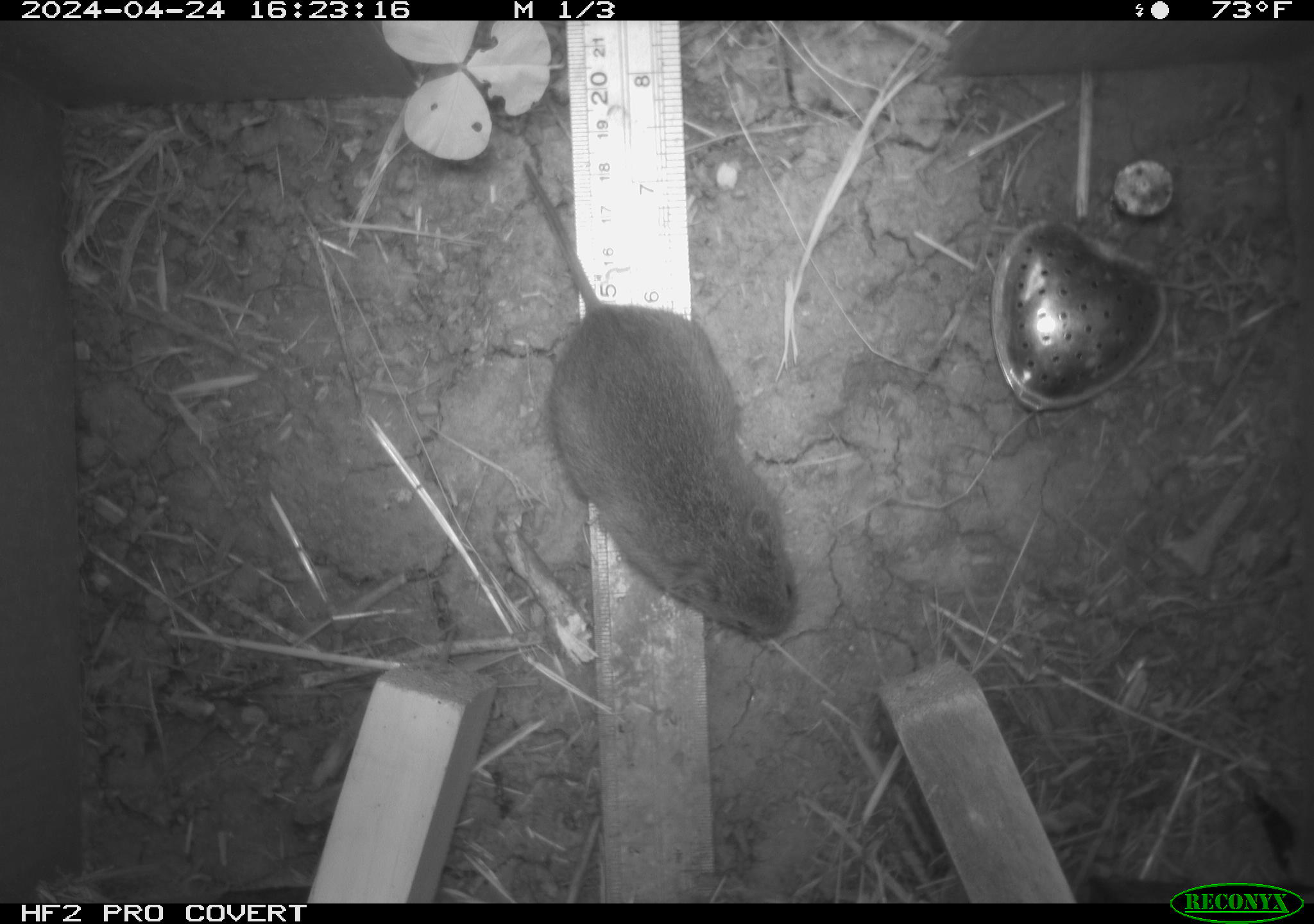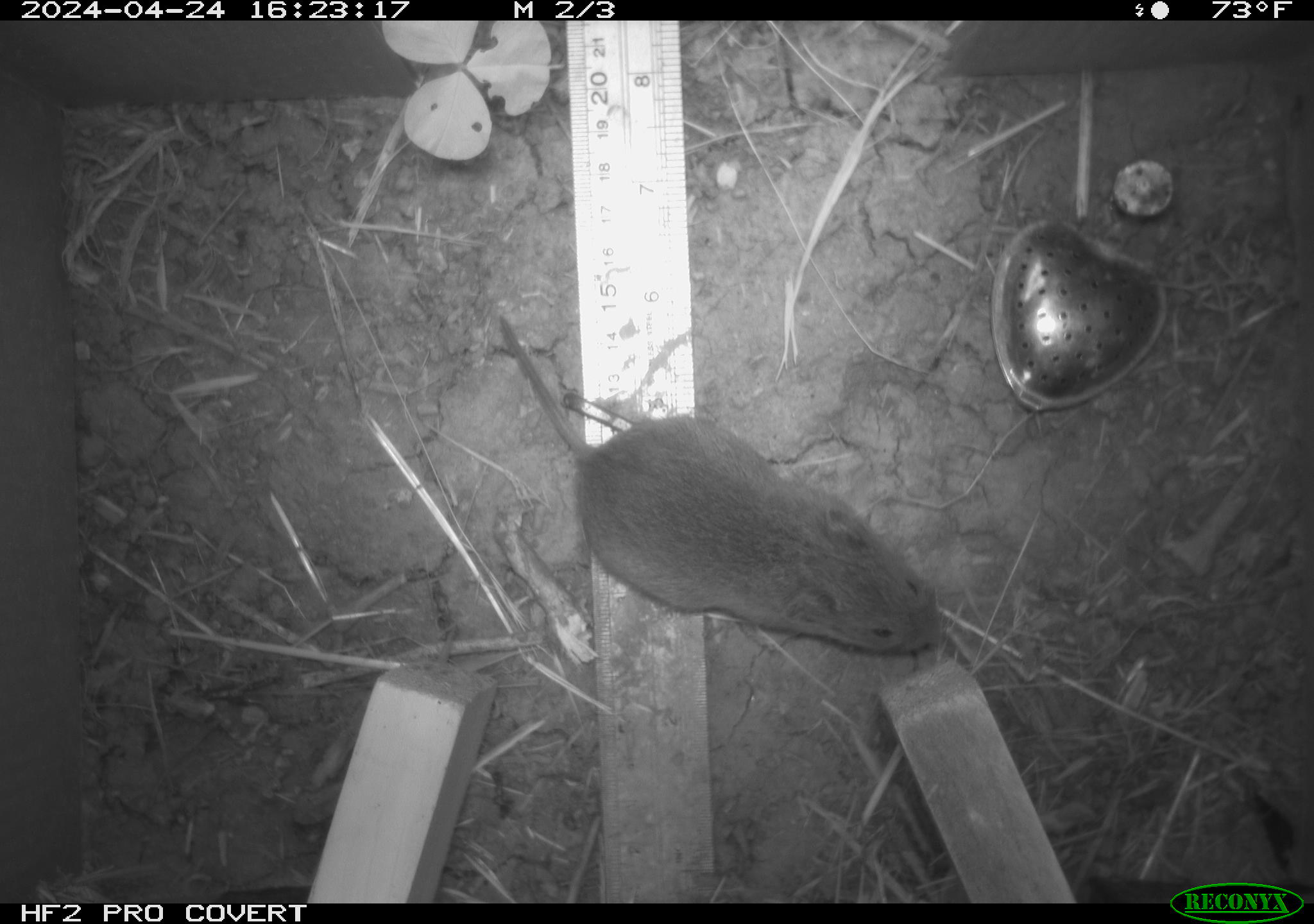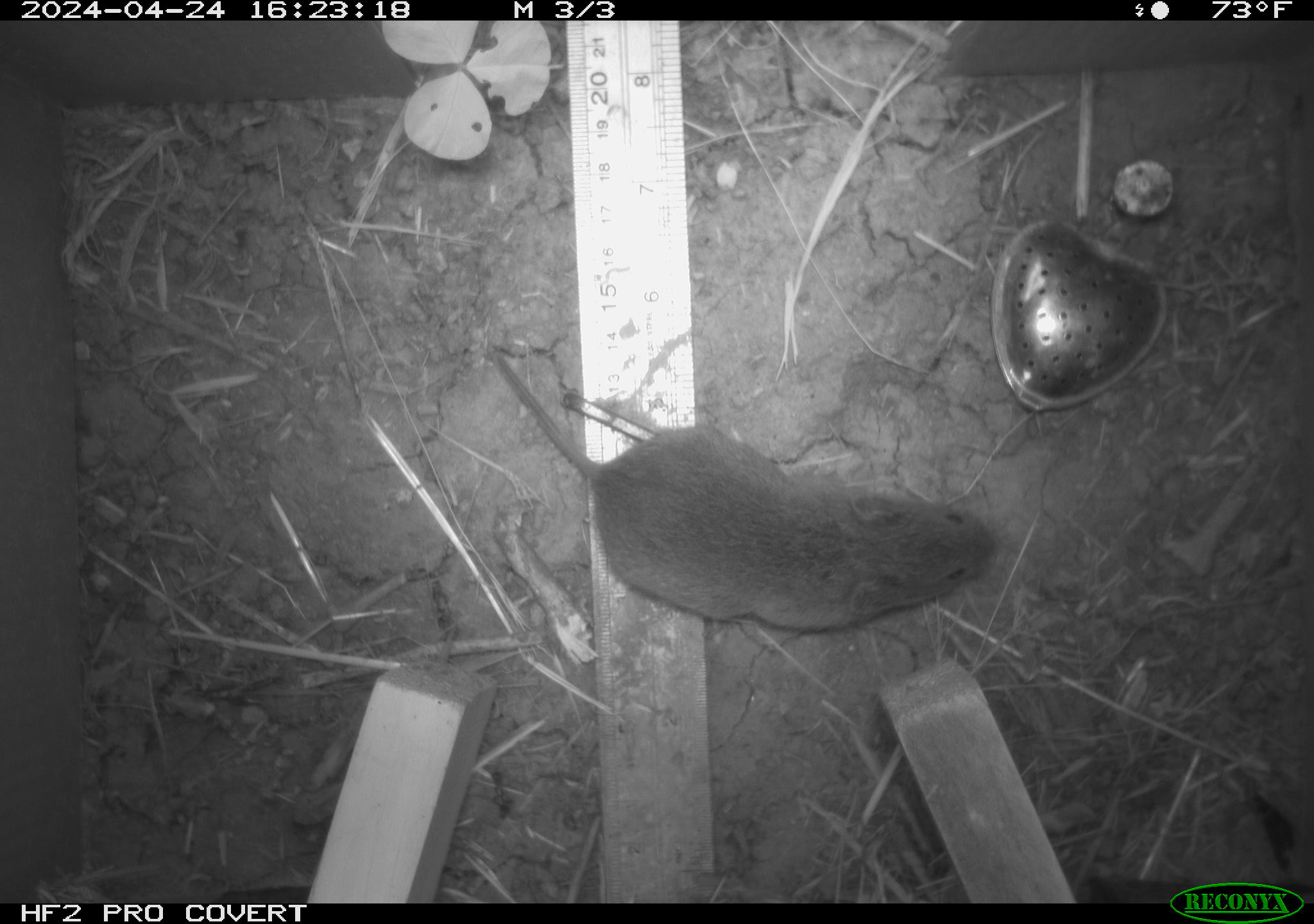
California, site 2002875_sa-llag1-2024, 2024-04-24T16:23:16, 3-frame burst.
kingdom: Animalia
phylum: Chordata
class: Mammalia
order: Rodentia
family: Cricetidae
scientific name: Arvicolinae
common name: voles, lemmings, and muskrats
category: arvicolinae subfamily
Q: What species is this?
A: Arvicolinae subfamily (voles, lemmings, and muskrats) (Arvicolinae).